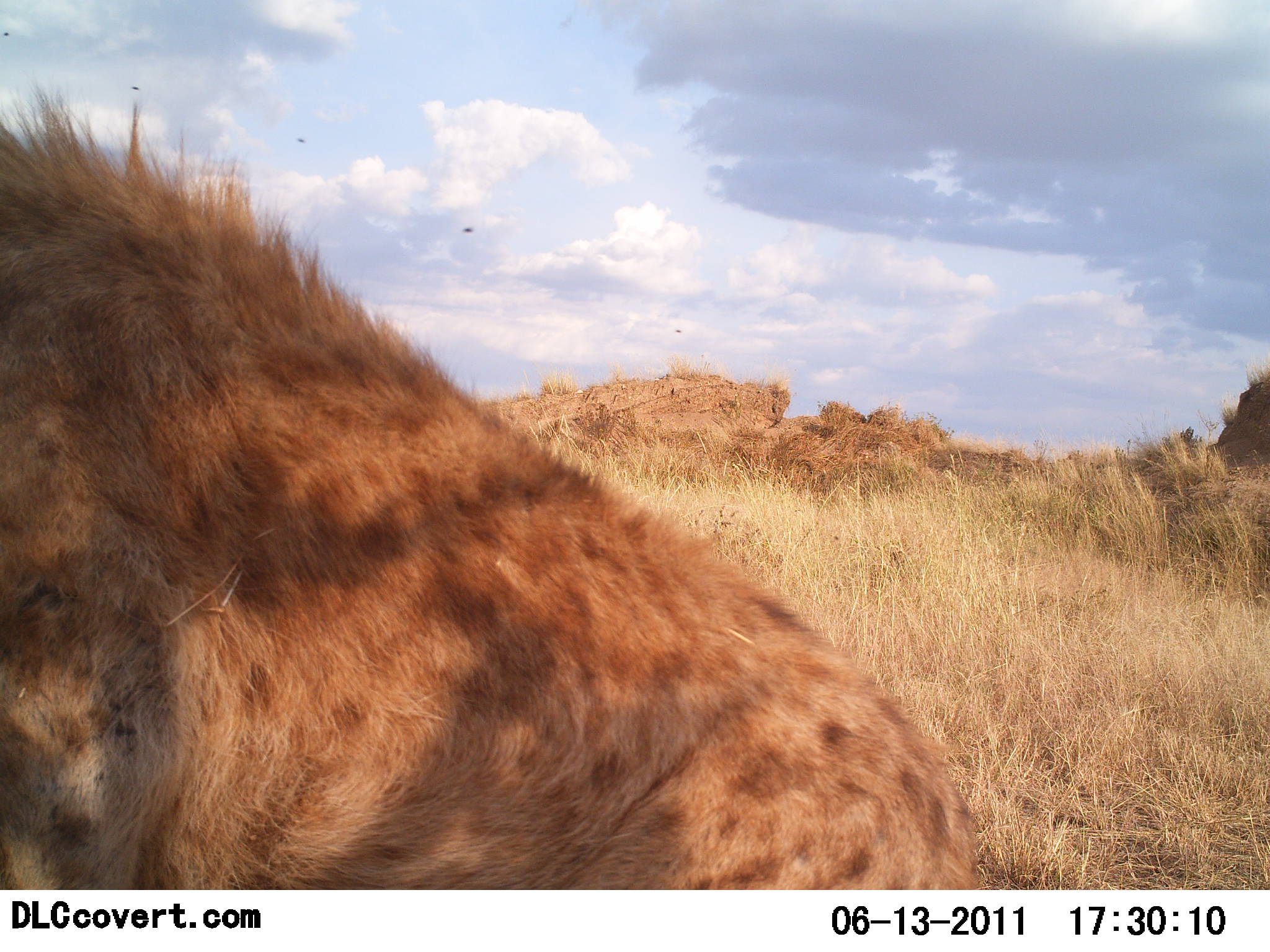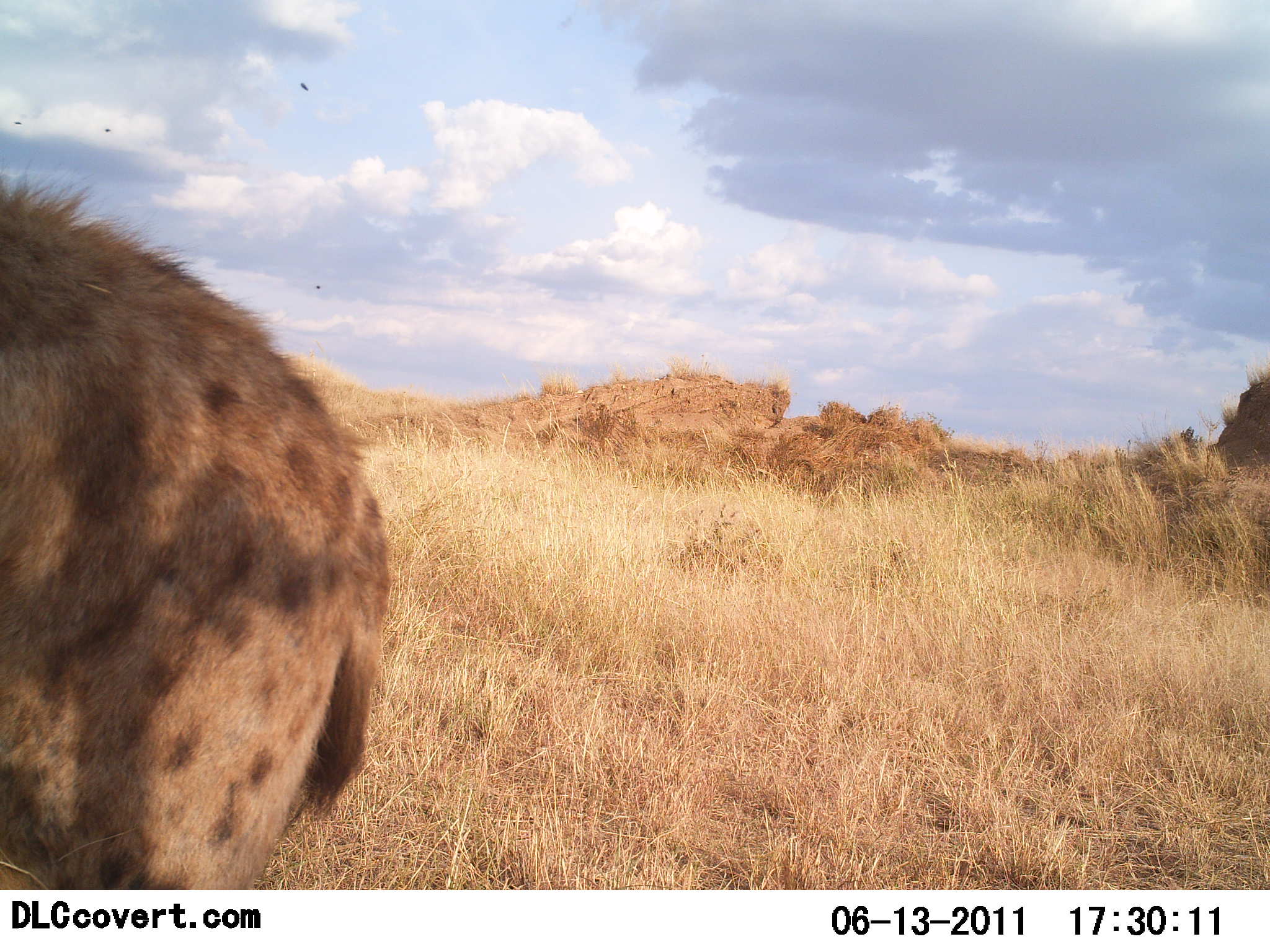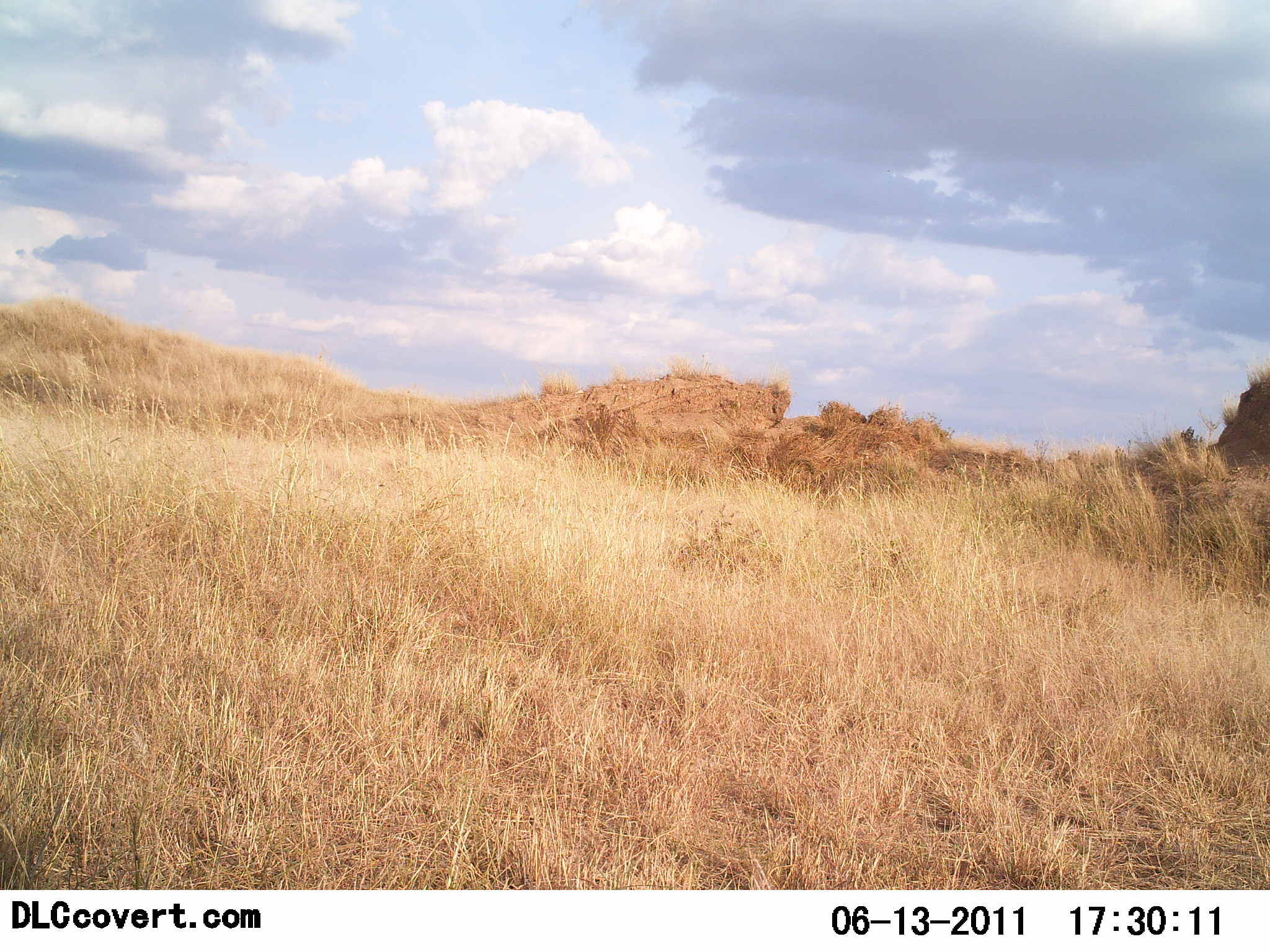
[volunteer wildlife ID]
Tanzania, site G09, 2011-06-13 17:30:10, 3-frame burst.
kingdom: Animalia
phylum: Chordata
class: Mammalia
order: Carnivora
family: Hyaenidae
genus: Crocuta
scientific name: Crocuta crocuta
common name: spotted hyena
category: hyenaspotted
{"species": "hyenaspotted (spotted hyena) (Crocuta crocuta)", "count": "1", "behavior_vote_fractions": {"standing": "0%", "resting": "0%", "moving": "100%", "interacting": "0%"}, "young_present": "0%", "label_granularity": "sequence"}